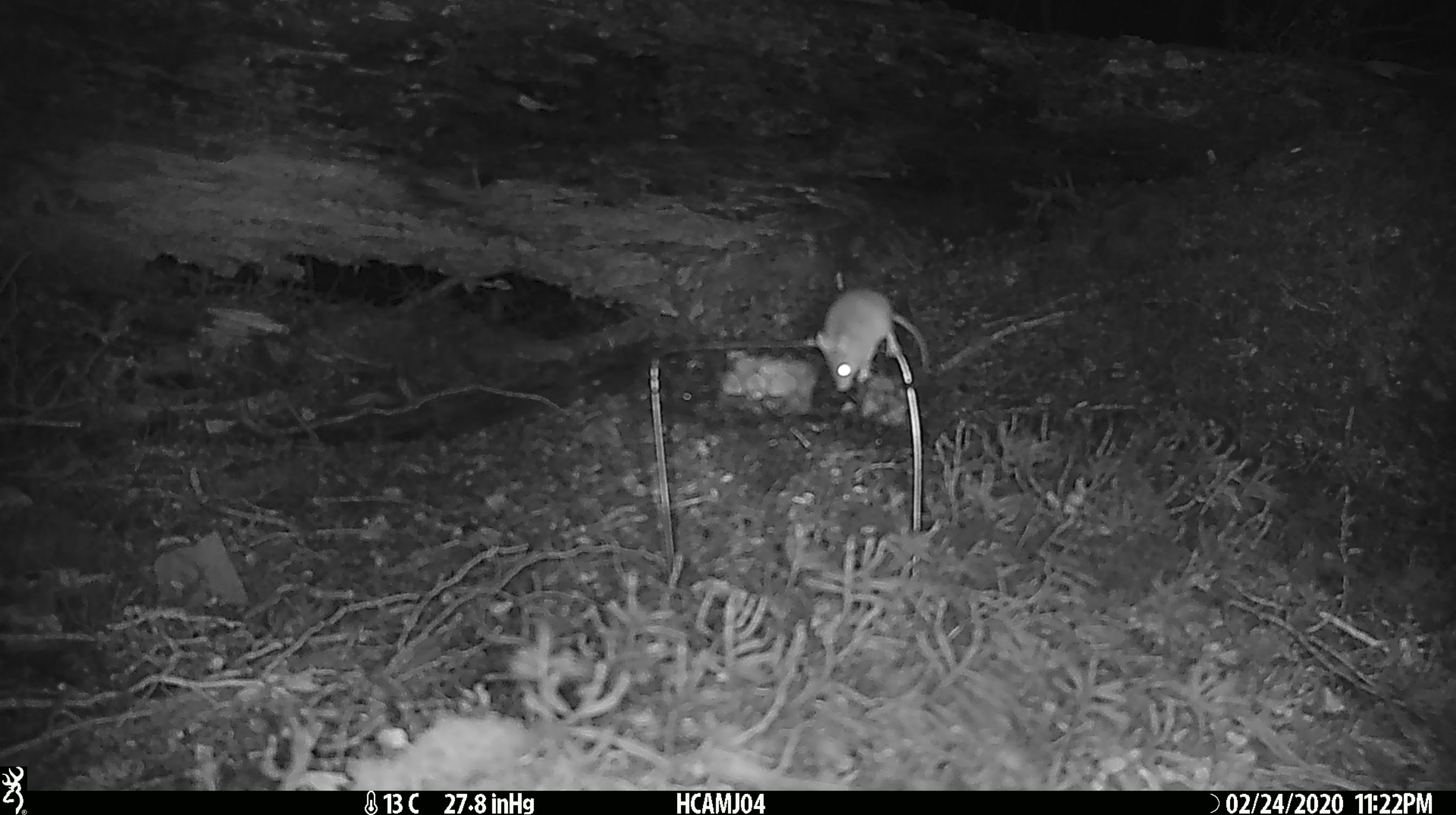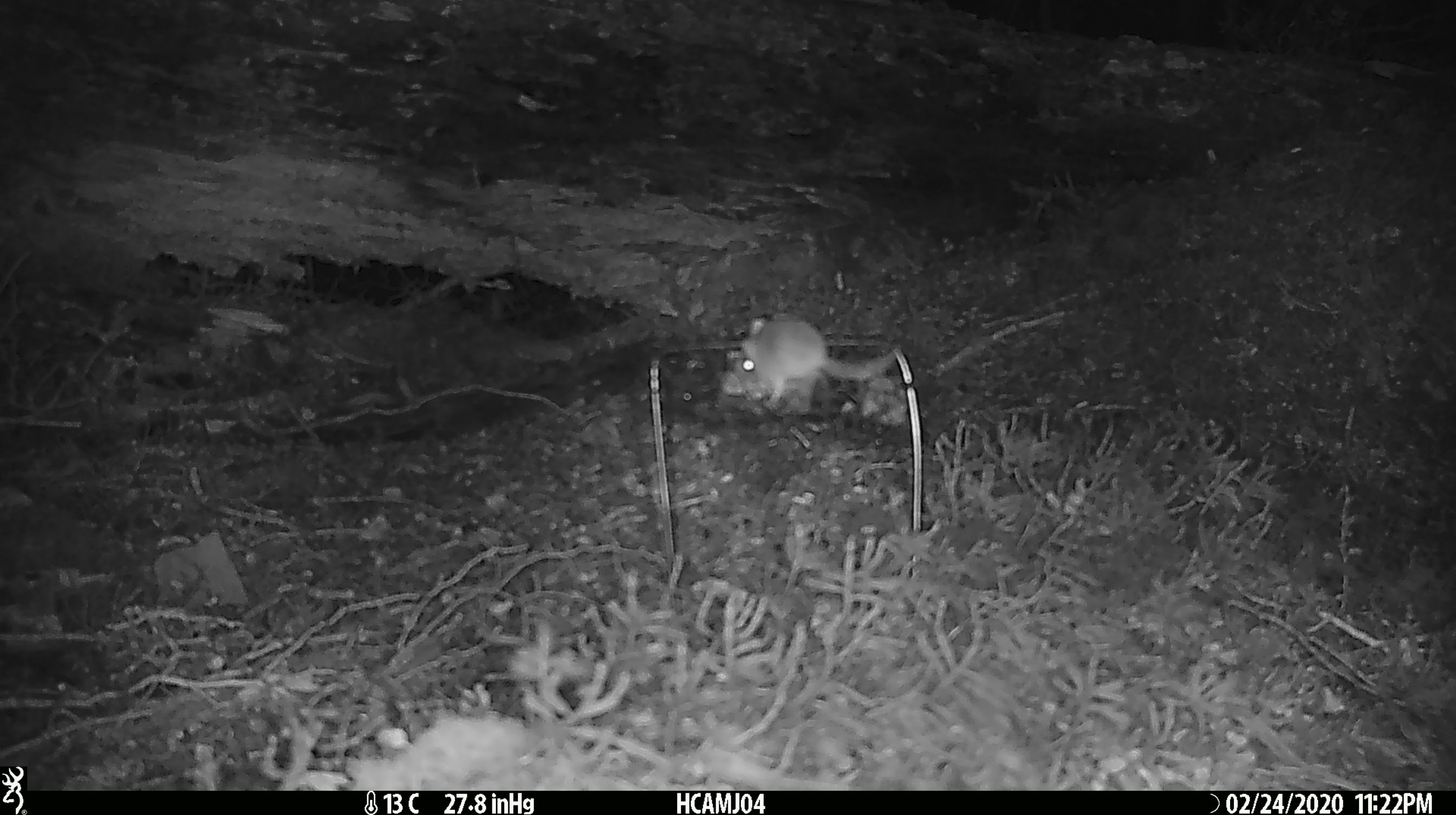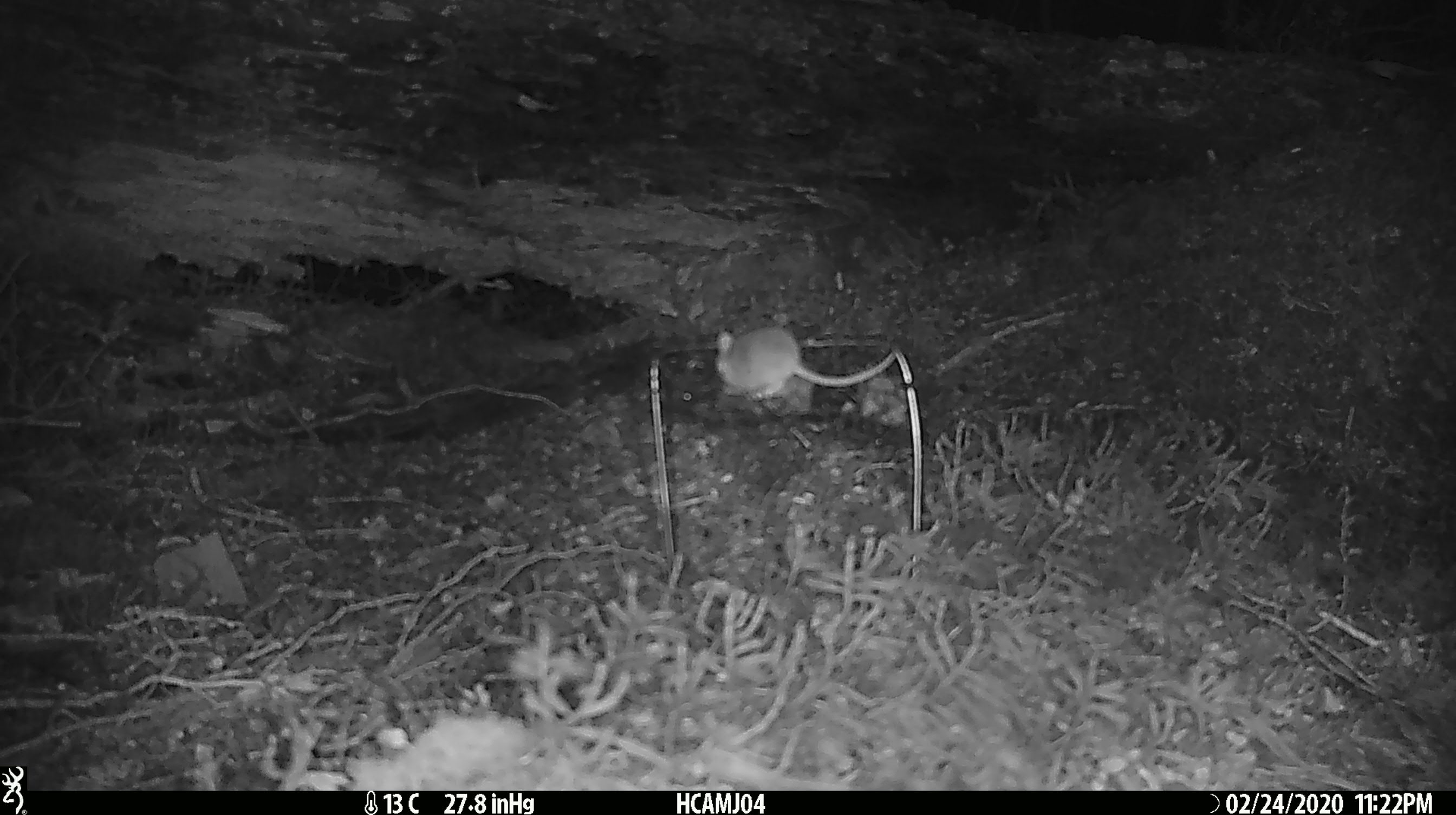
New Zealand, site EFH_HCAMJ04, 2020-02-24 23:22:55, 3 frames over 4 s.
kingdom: Animalia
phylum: Chordata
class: Mammalia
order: Rodentia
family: Muridae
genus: Mus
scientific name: Mus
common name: mouse